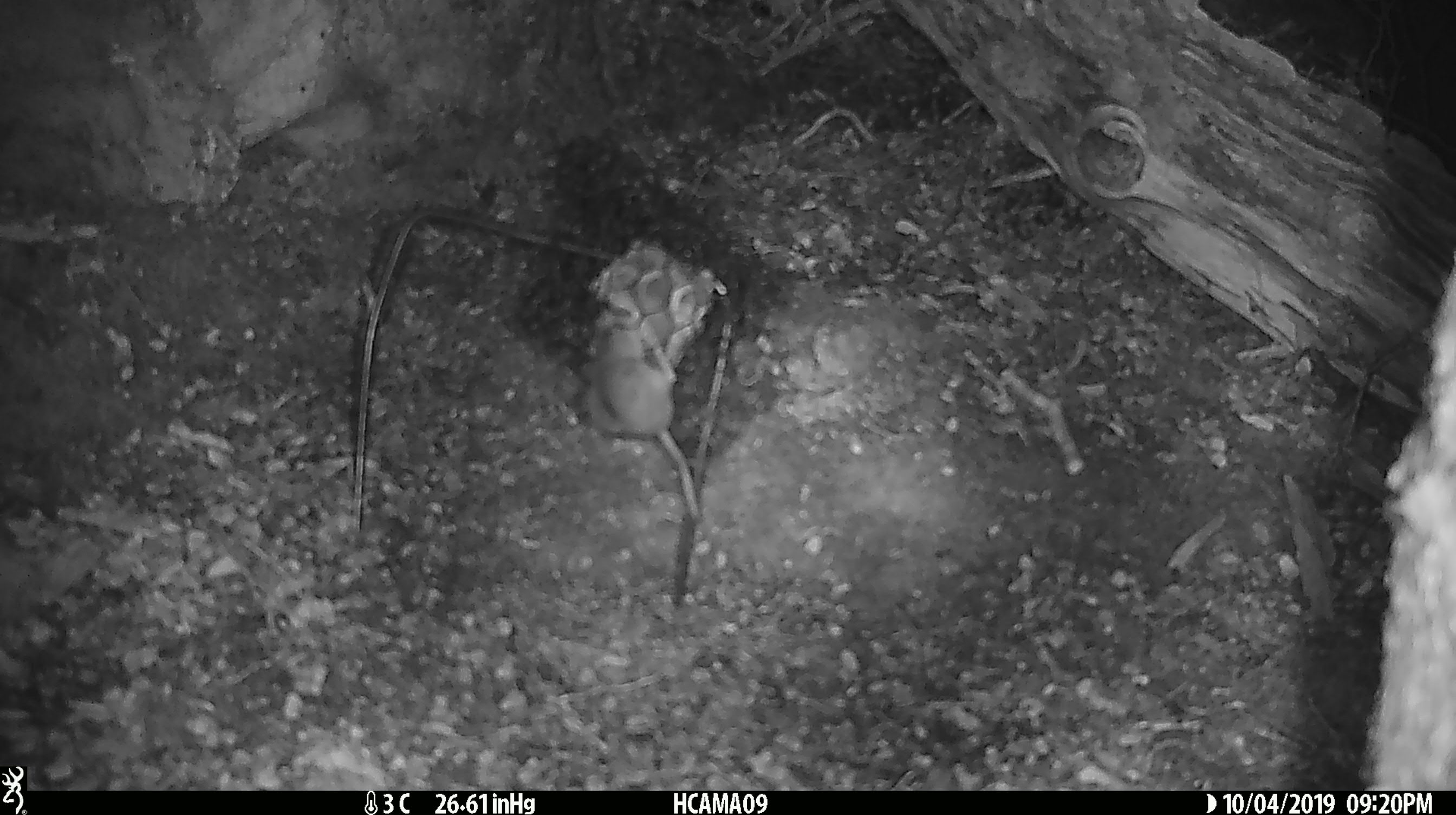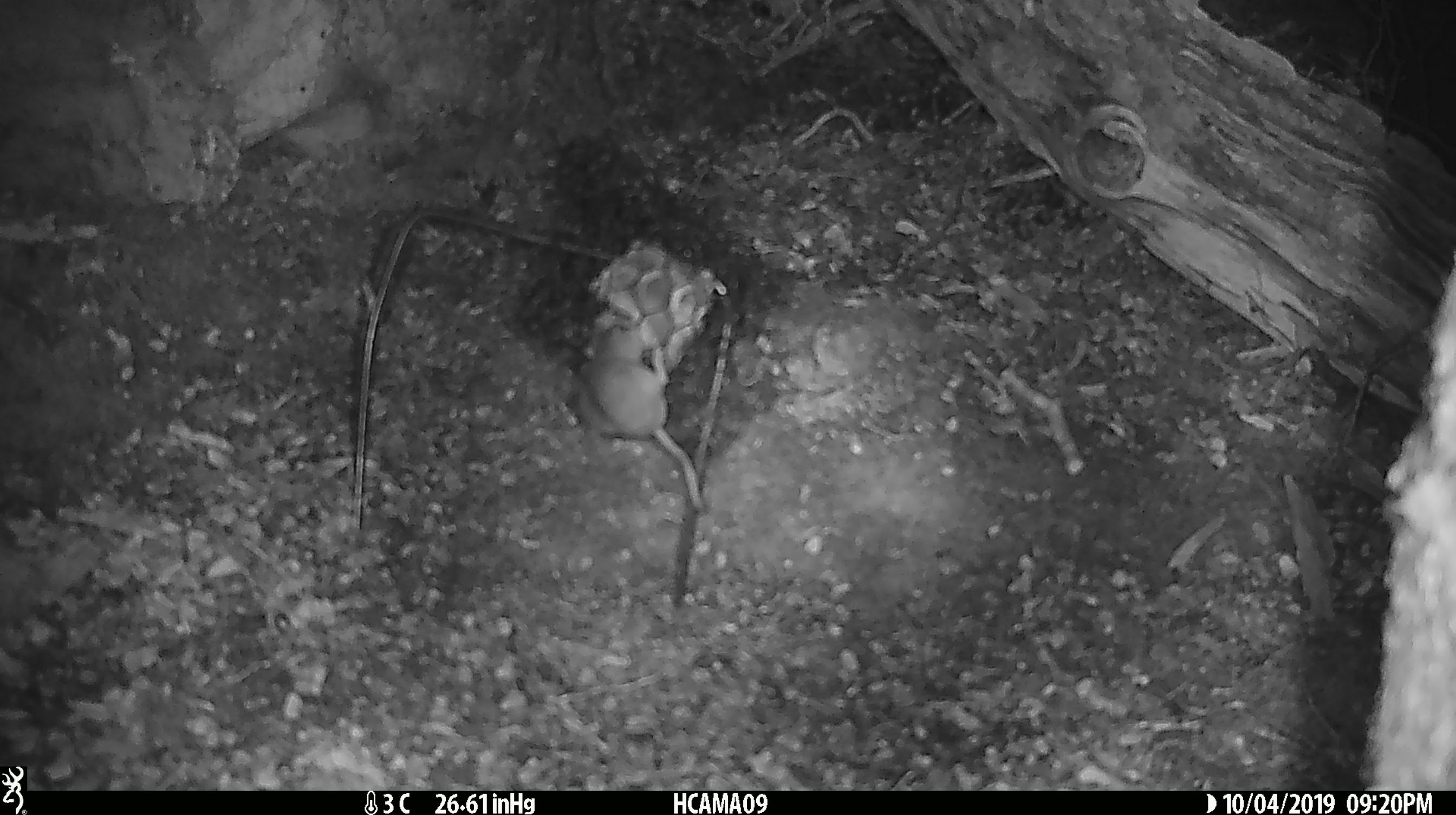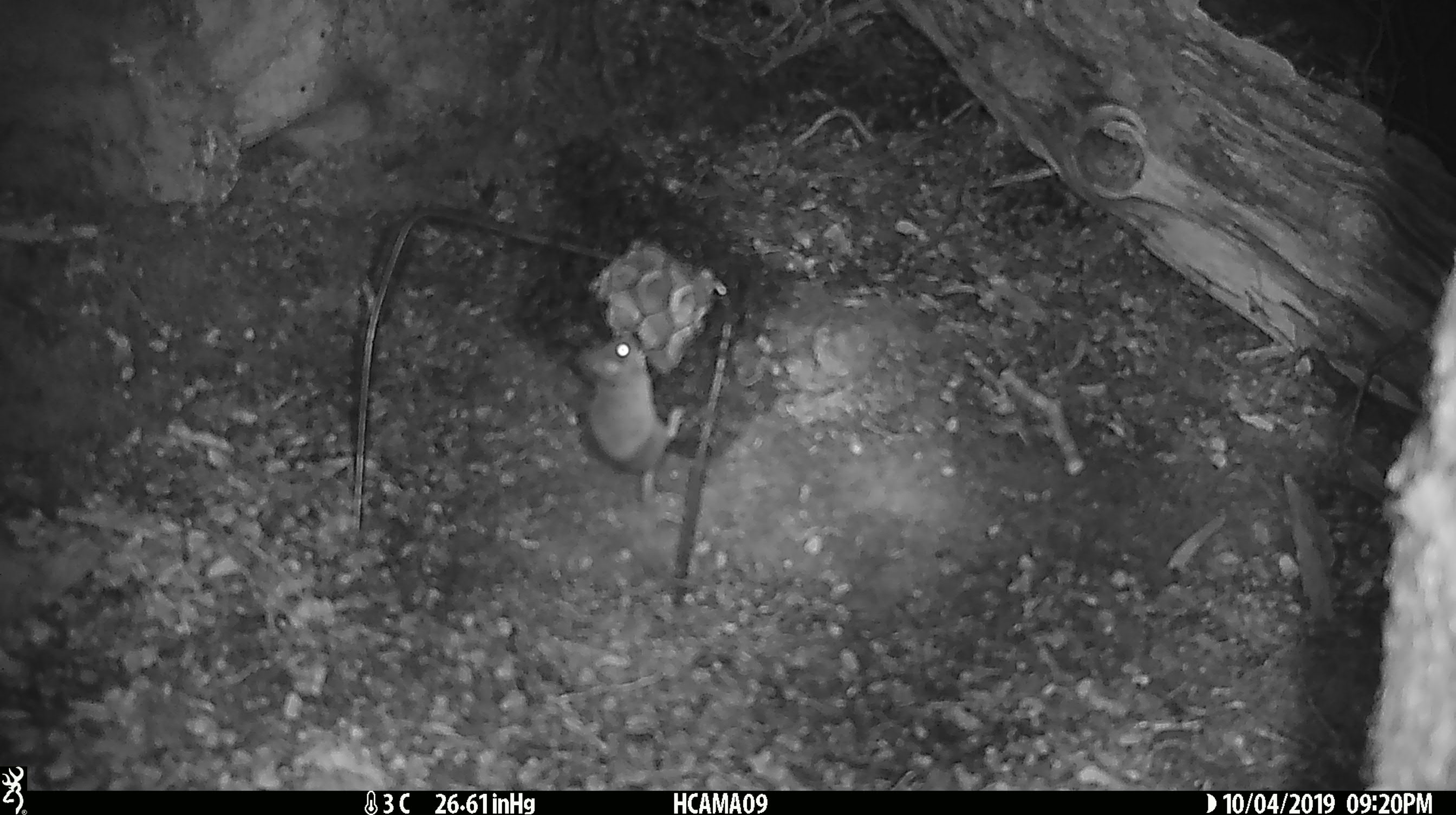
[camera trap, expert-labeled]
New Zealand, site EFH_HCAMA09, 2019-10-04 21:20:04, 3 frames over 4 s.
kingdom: Animalia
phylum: Chordata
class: Mammalia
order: Rodentia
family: Muridae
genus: Mus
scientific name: Mus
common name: mouse